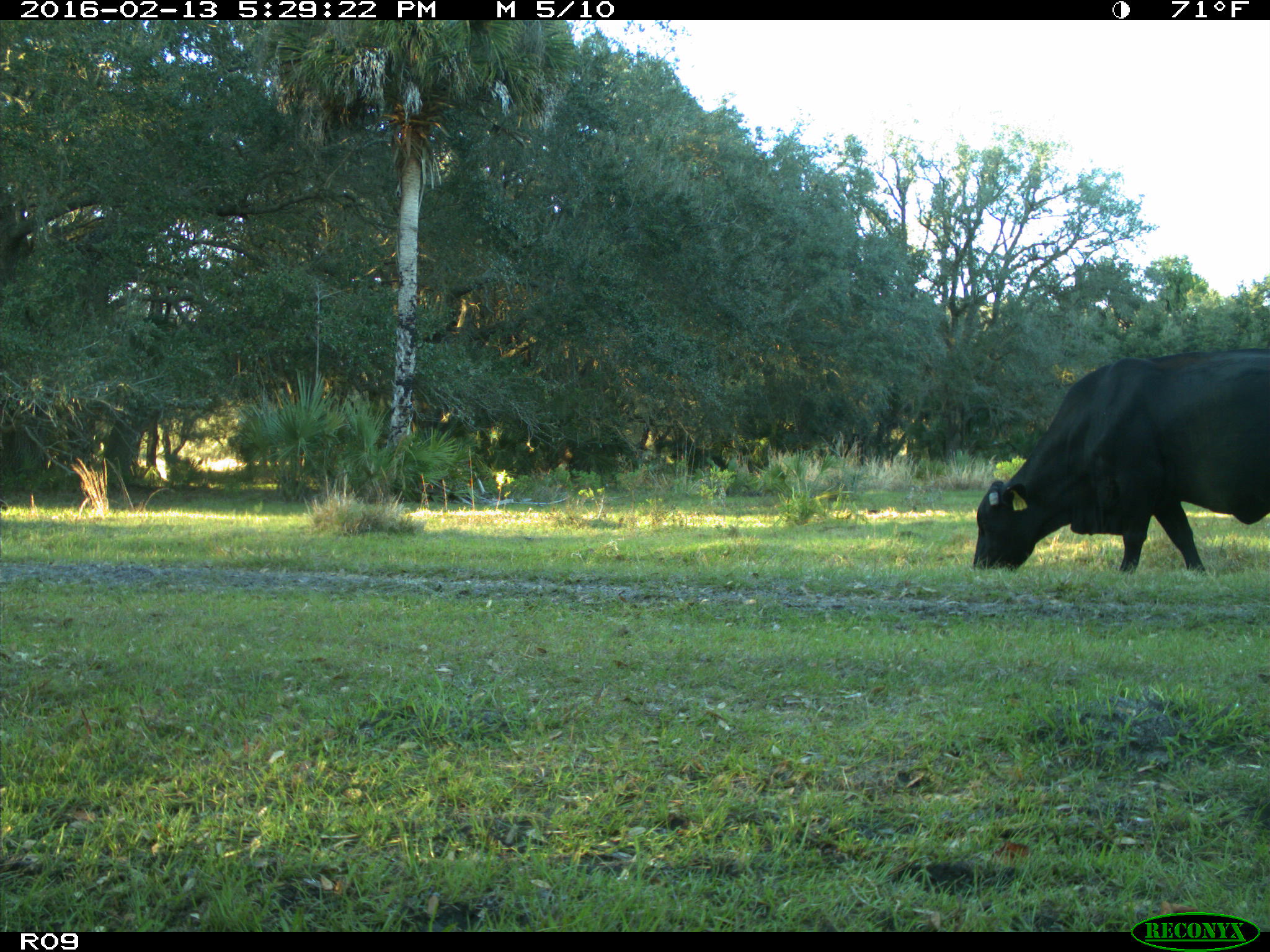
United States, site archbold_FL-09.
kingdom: Animalia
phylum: Chordata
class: Mammalia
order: Artiodactyla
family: Bovidae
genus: Bos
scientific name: Bos taurus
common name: domestic cow